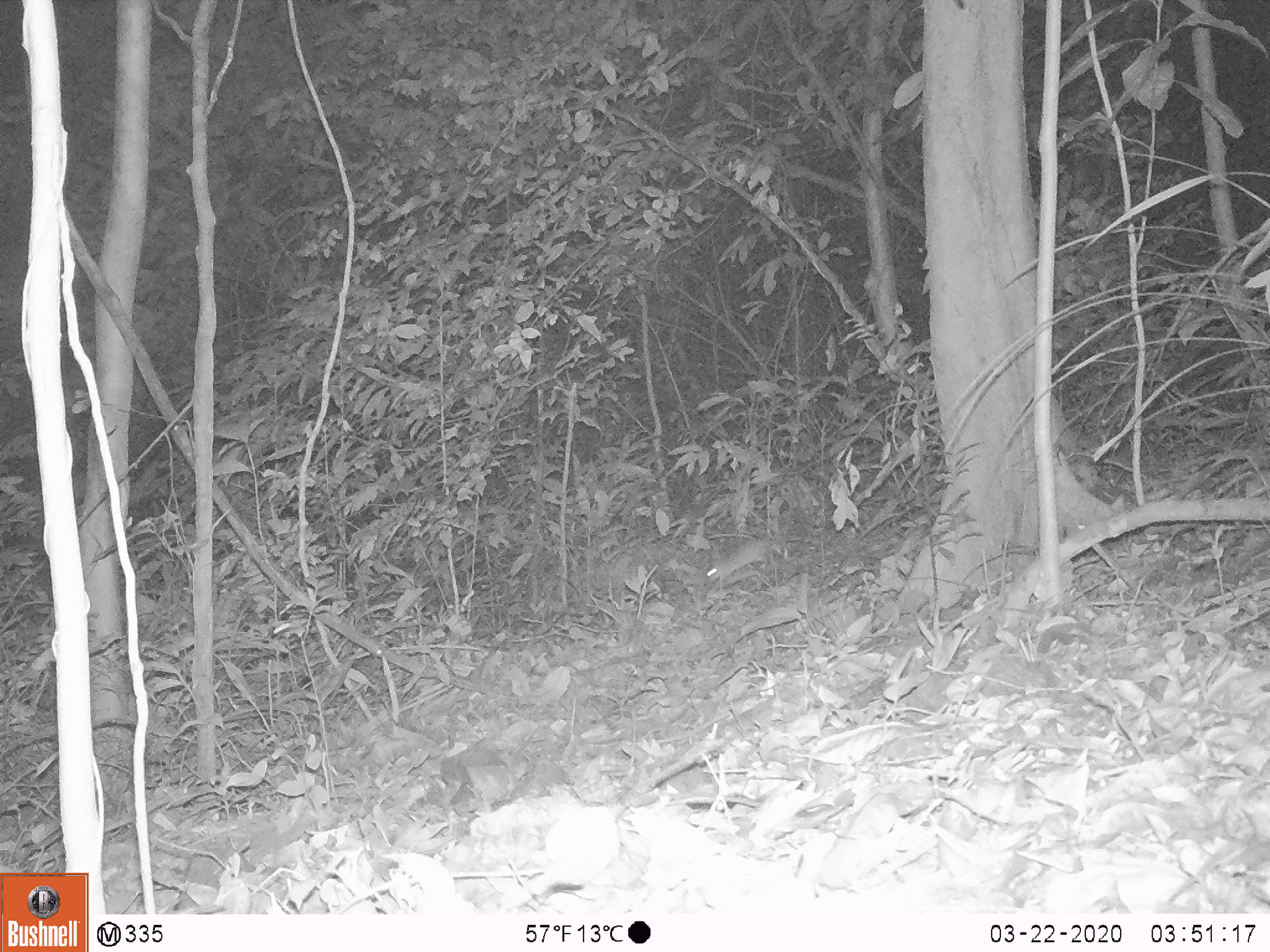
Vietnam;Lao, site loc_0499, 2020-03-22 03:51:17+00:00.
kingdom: Animalia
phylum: Chordata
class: Mammalia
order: Rodentia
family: Muridae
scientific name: Muridae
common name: old-world mice and rats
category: unidentified murid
Unidentified murid (old-world mice and rats) (Muridae). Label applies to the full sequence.